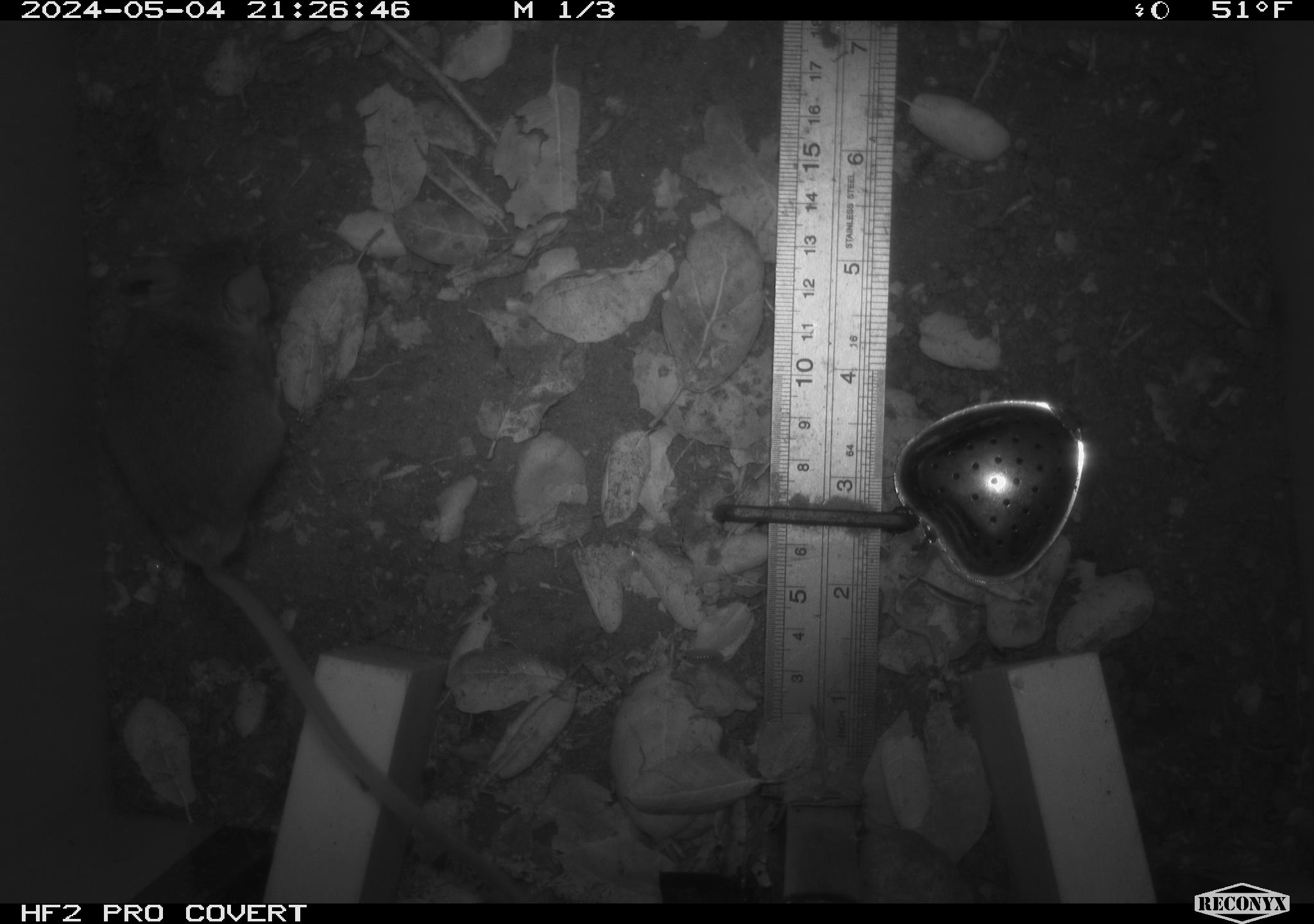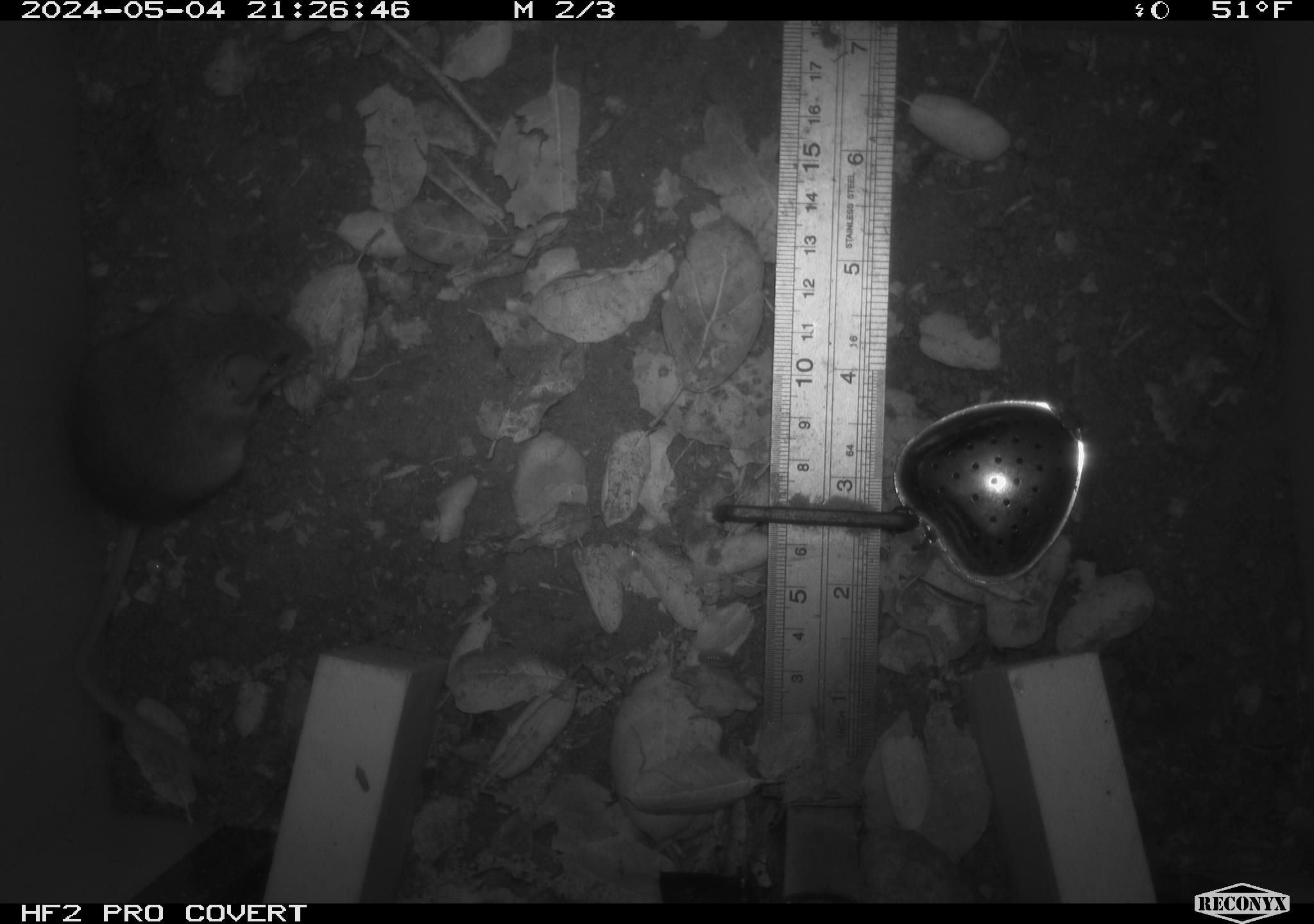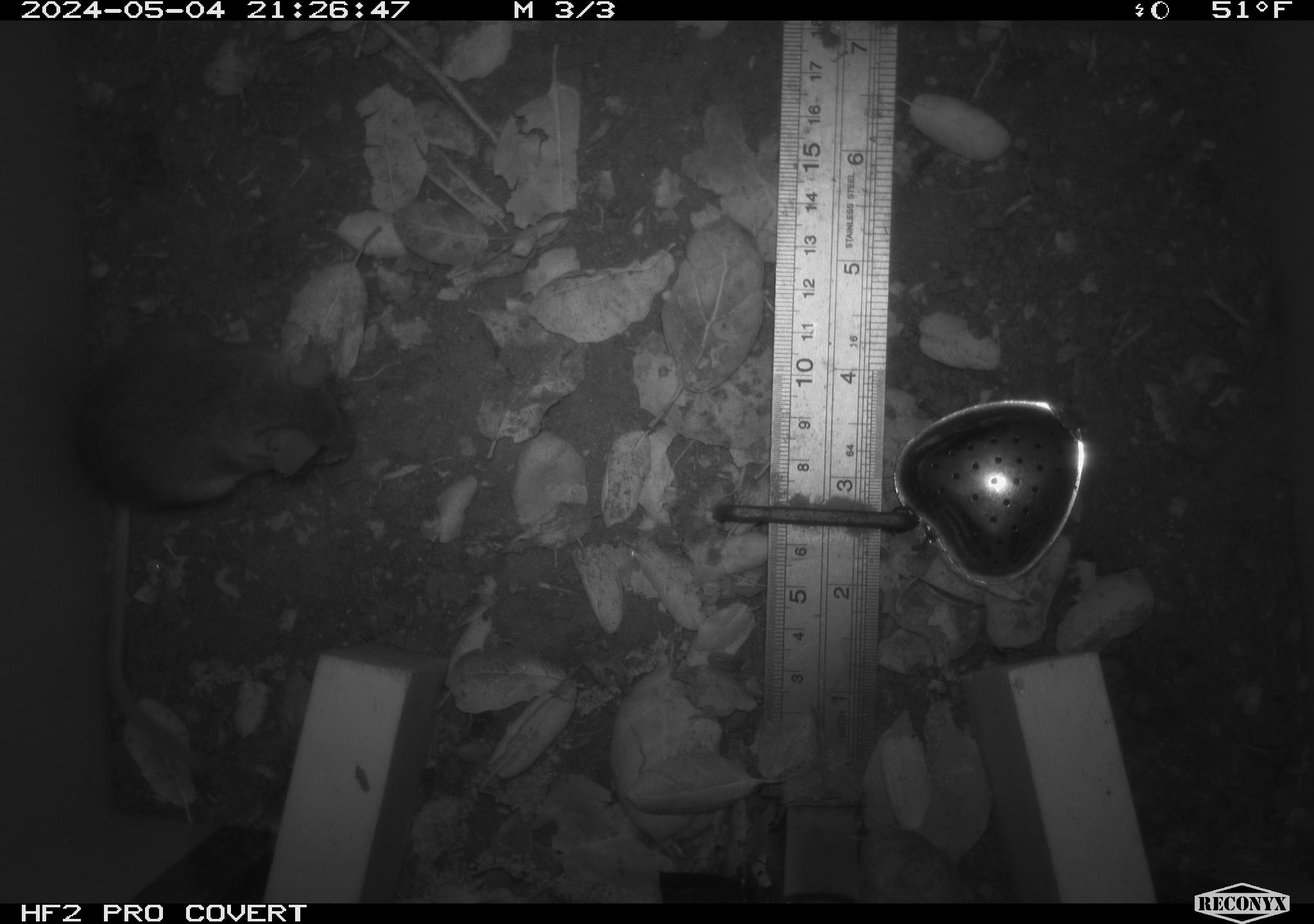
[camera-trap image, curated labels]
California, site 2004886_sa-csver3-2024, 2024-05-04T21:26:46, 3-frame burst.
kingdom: Animalia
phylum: Chordata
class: Mammalia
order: Rodentia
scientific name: Rodentia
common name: rodent